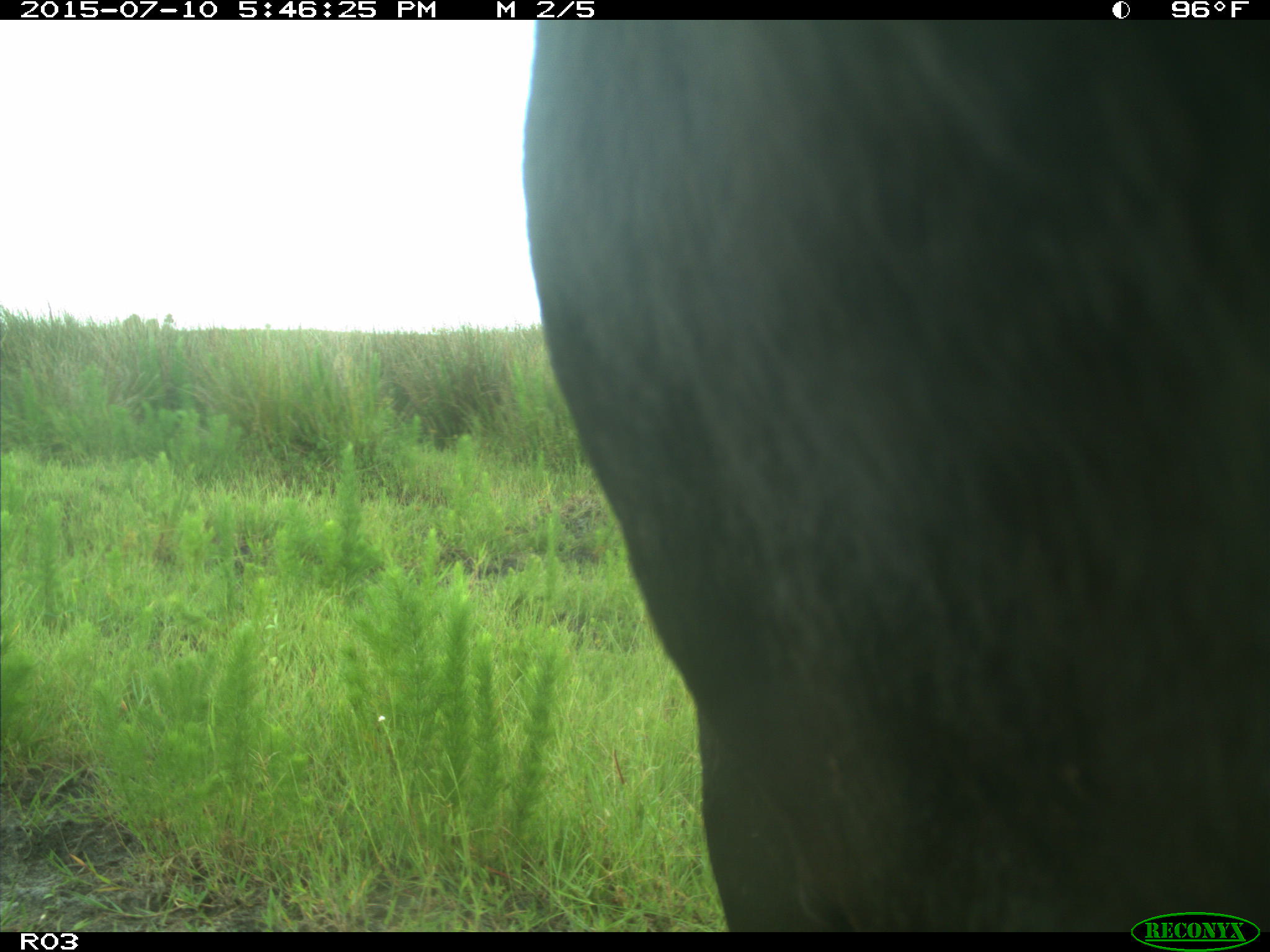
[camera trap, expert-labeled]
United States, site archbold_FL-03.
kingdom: Animalia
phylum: Chordata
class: Mammalia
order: Artiodactyla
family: Bovidae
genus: Bos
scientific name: Bos taurus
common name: domestic cow